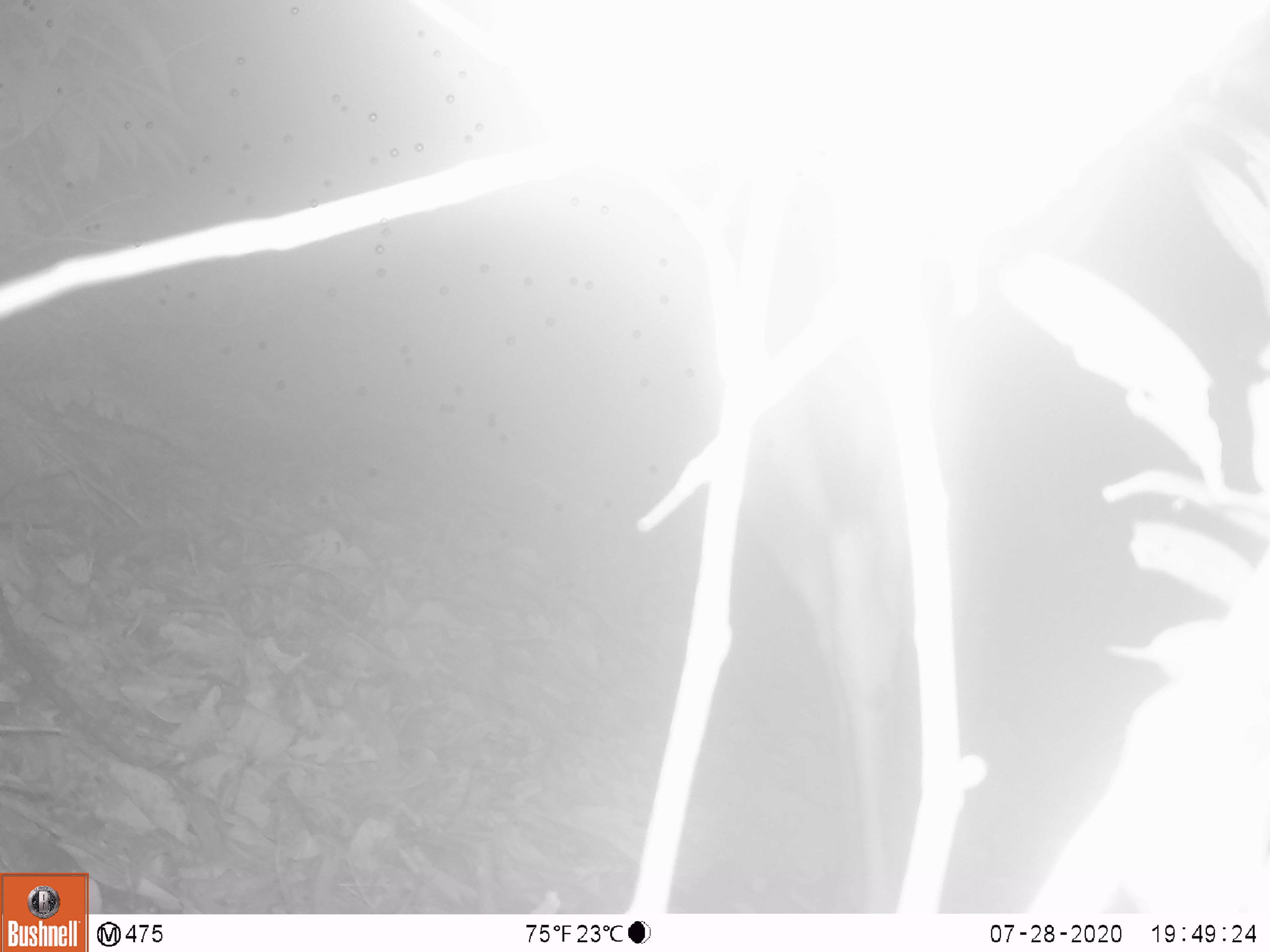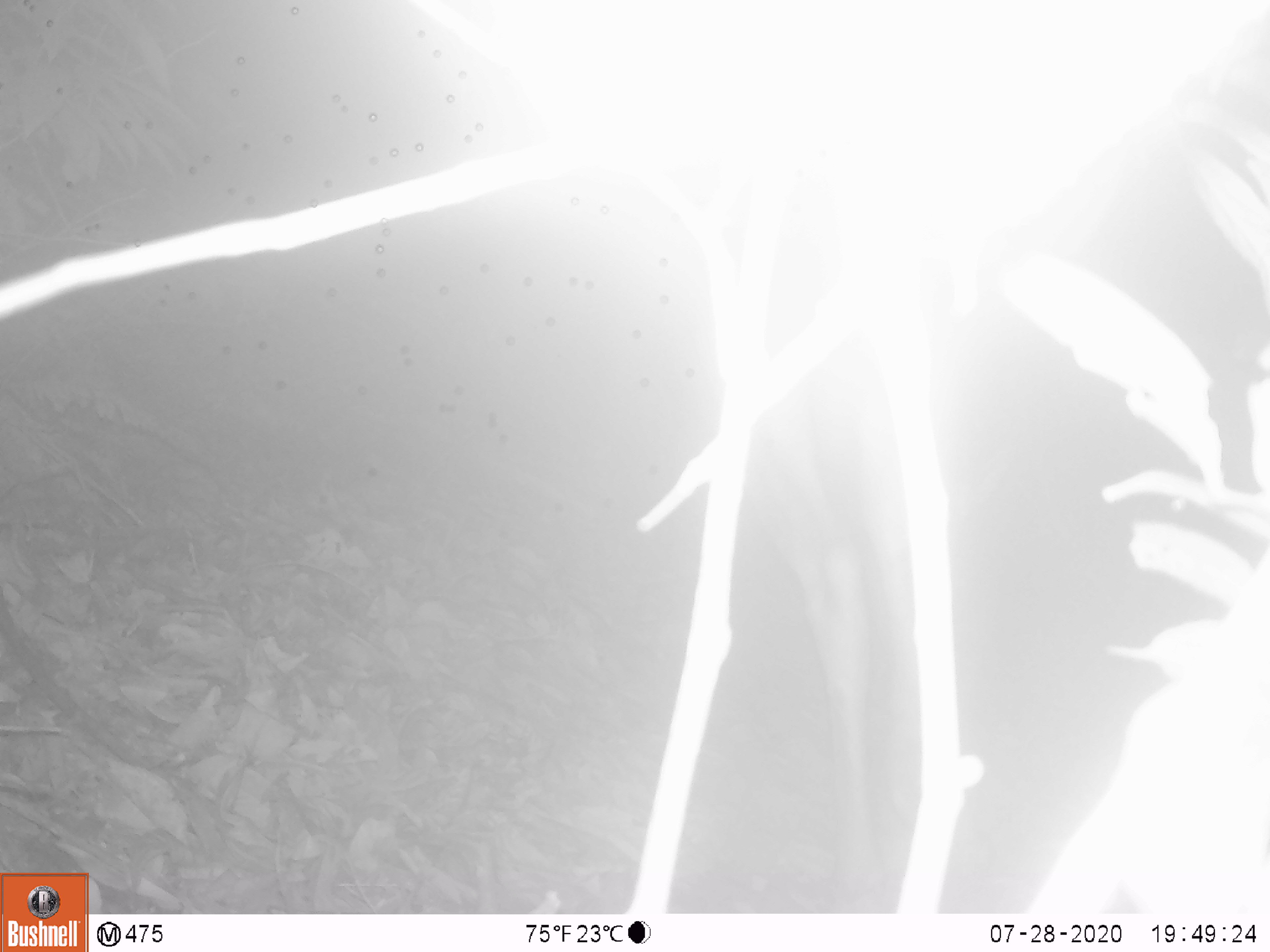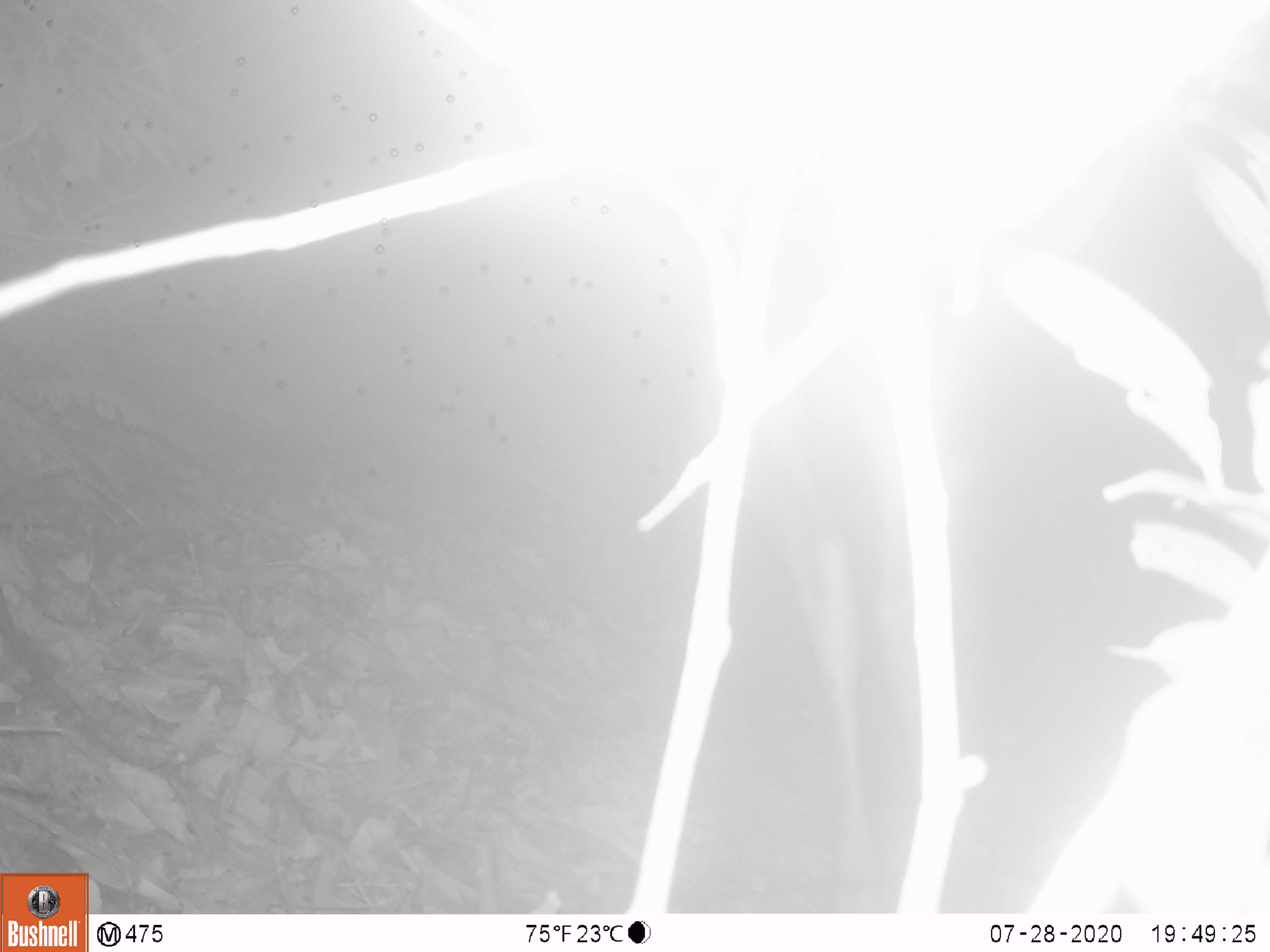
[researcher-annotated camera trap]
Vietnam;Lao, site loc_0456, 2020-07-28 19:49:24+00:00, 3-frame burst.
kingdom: Animalia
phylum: Chordata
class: Mammalia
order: Artiodactyla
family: Cervidae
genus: Rusa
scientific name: Rusa unicolor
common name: sambar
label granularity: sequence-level